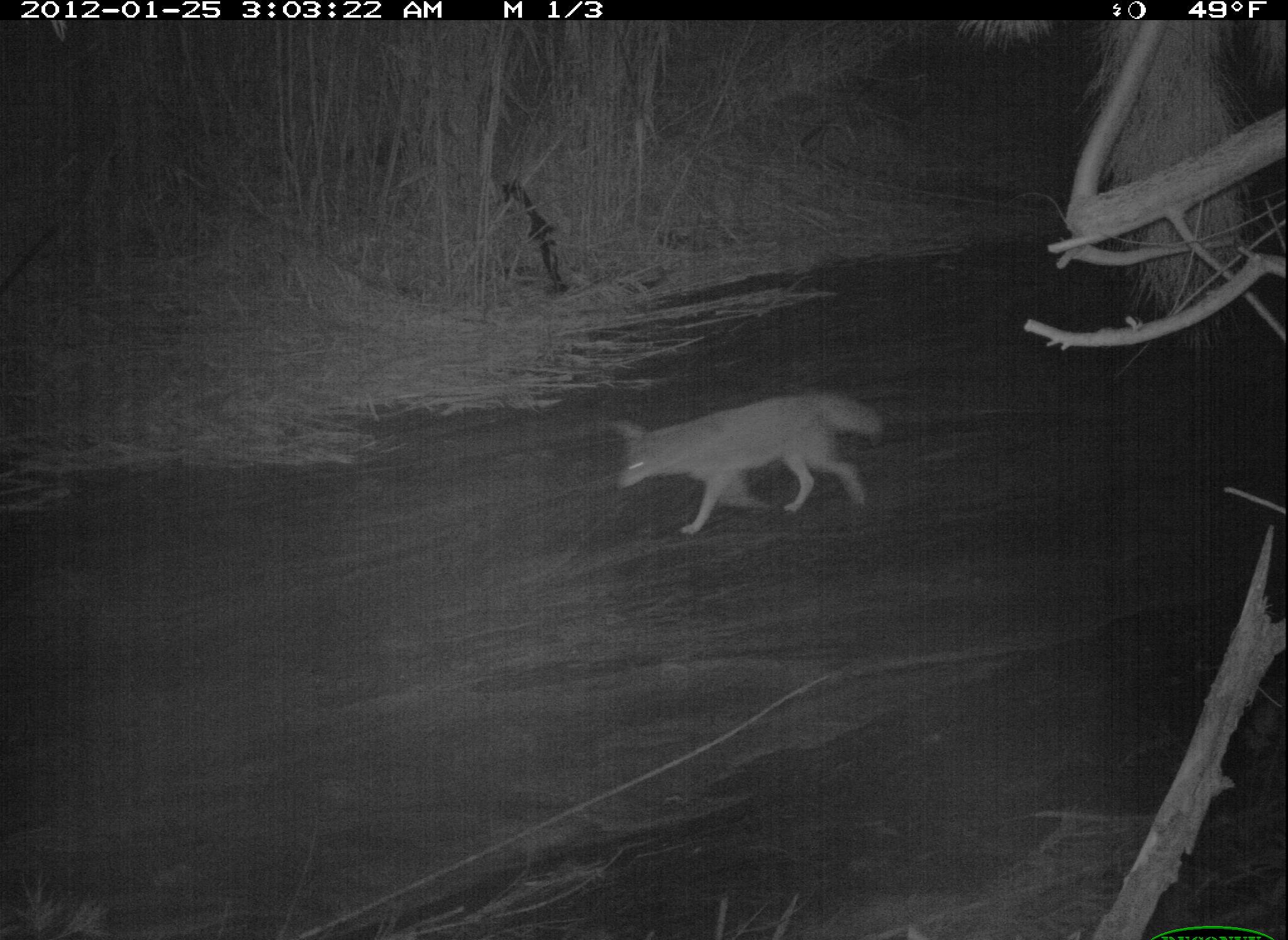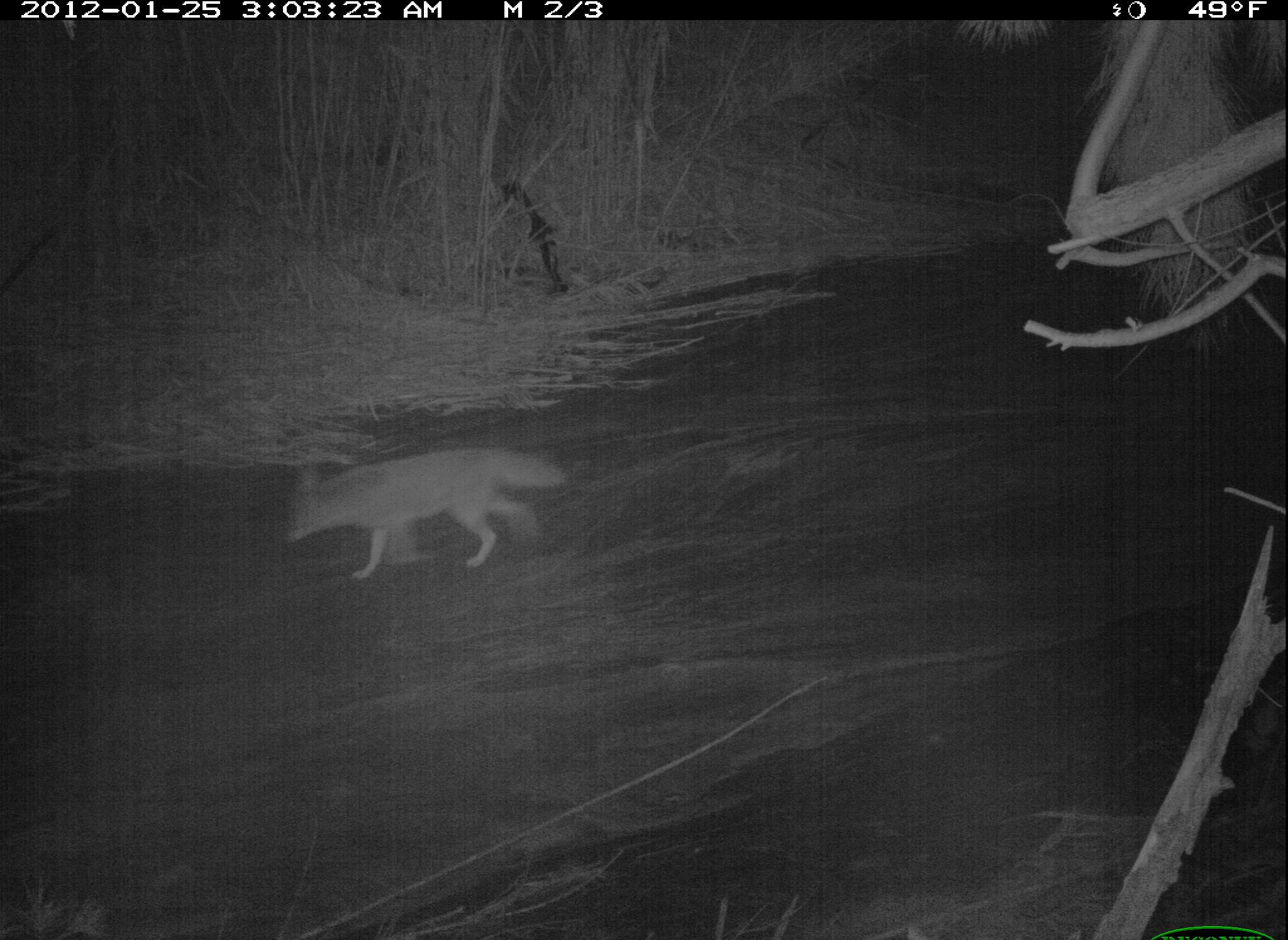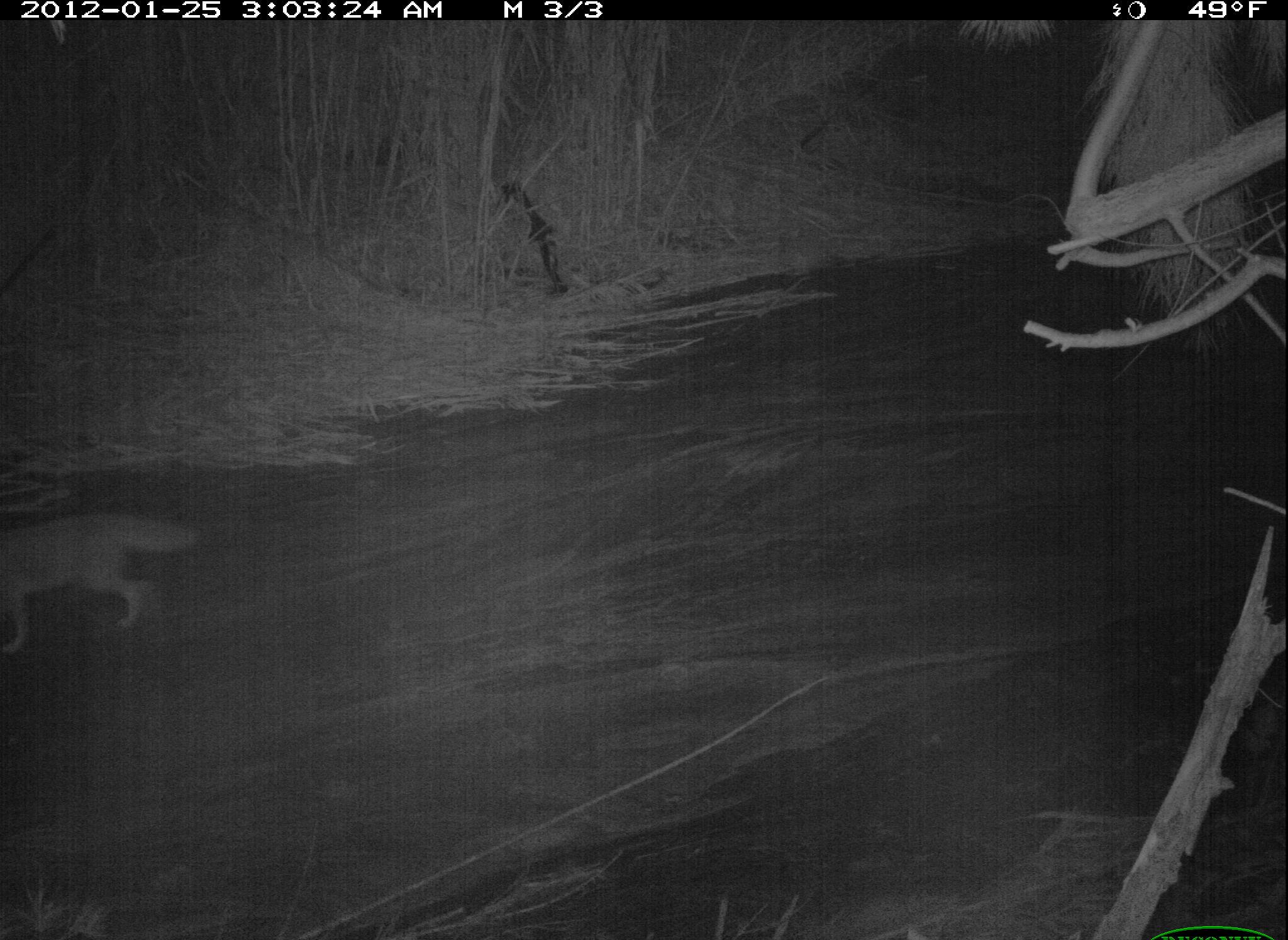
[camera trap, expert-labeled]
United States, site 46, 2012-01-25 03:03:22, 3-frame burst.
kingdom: Animalia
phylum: Chordata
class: Mammalia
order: Carnivora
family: Canidae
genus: Canis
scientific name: Canis latrans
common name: coyote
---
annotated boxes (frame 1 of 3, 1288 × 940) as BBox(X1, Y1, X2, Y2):
coyote: BBox(613, 372, 894, 533)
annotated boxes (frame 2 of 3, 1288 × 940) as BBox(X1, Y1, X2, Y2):
coyote: BBox(274, 438, 588, 590)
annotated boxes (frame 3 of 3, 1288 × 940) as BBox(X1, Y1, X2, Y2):
coyote: BBox(0, 494, 219, 662)